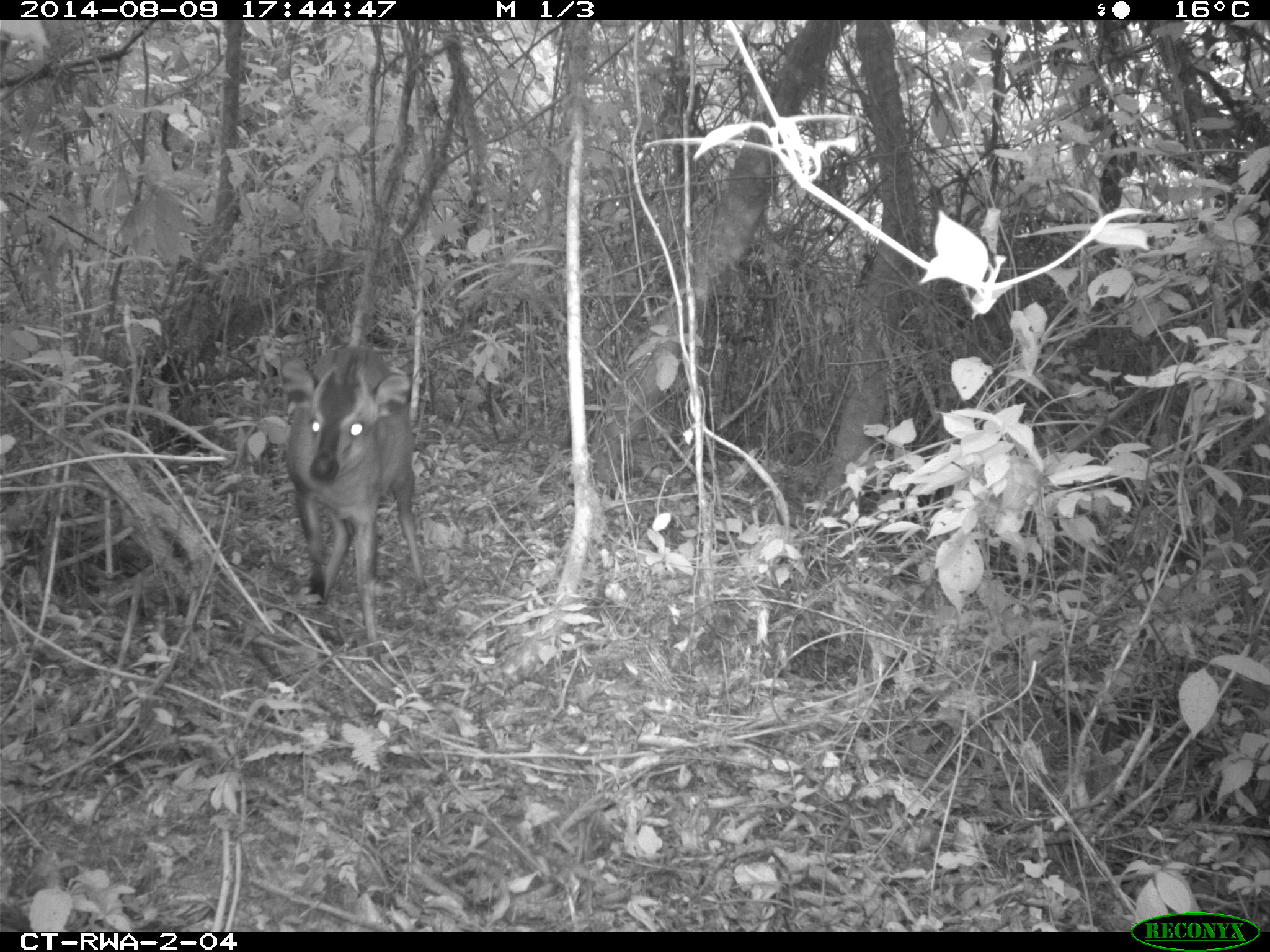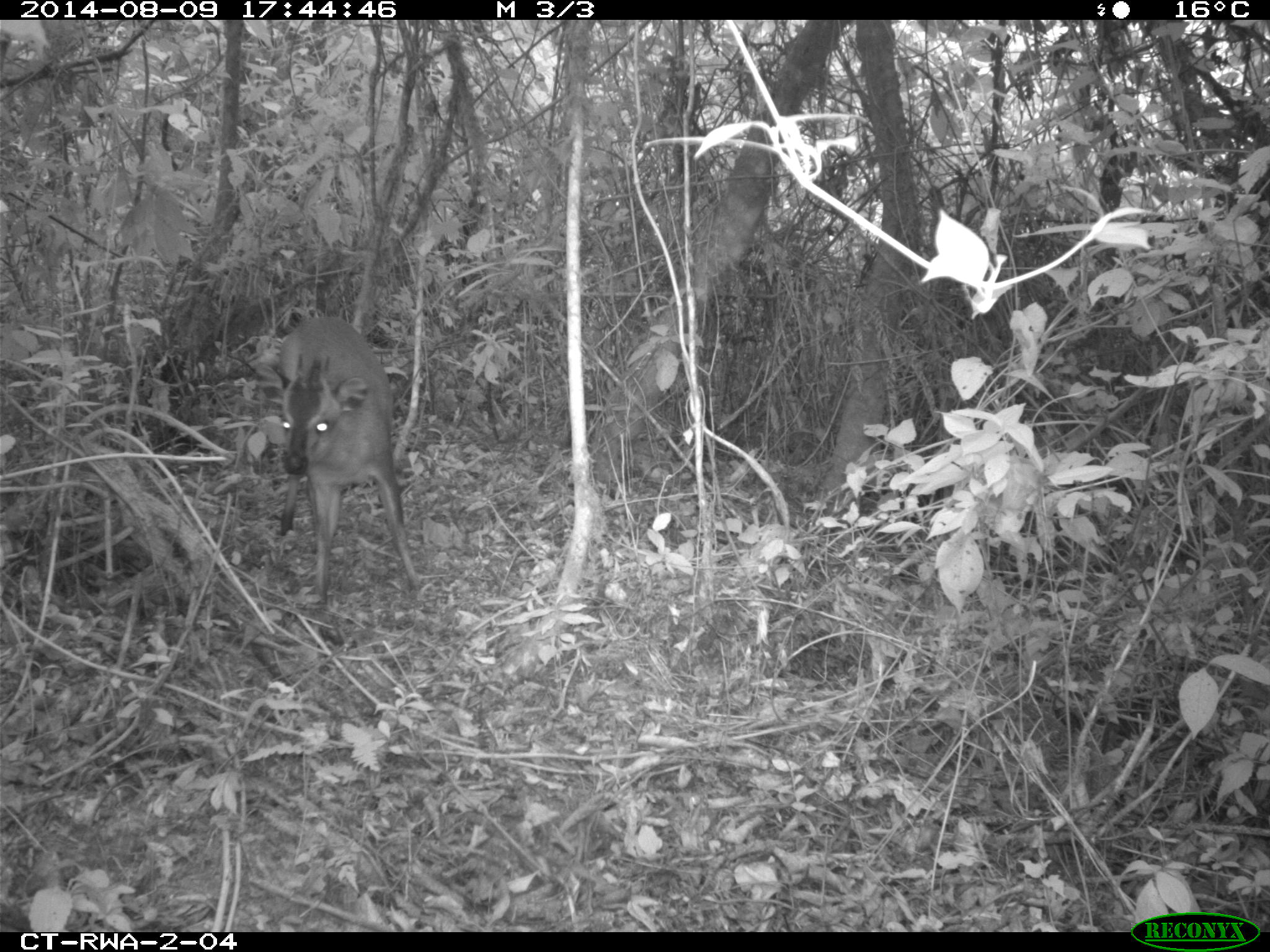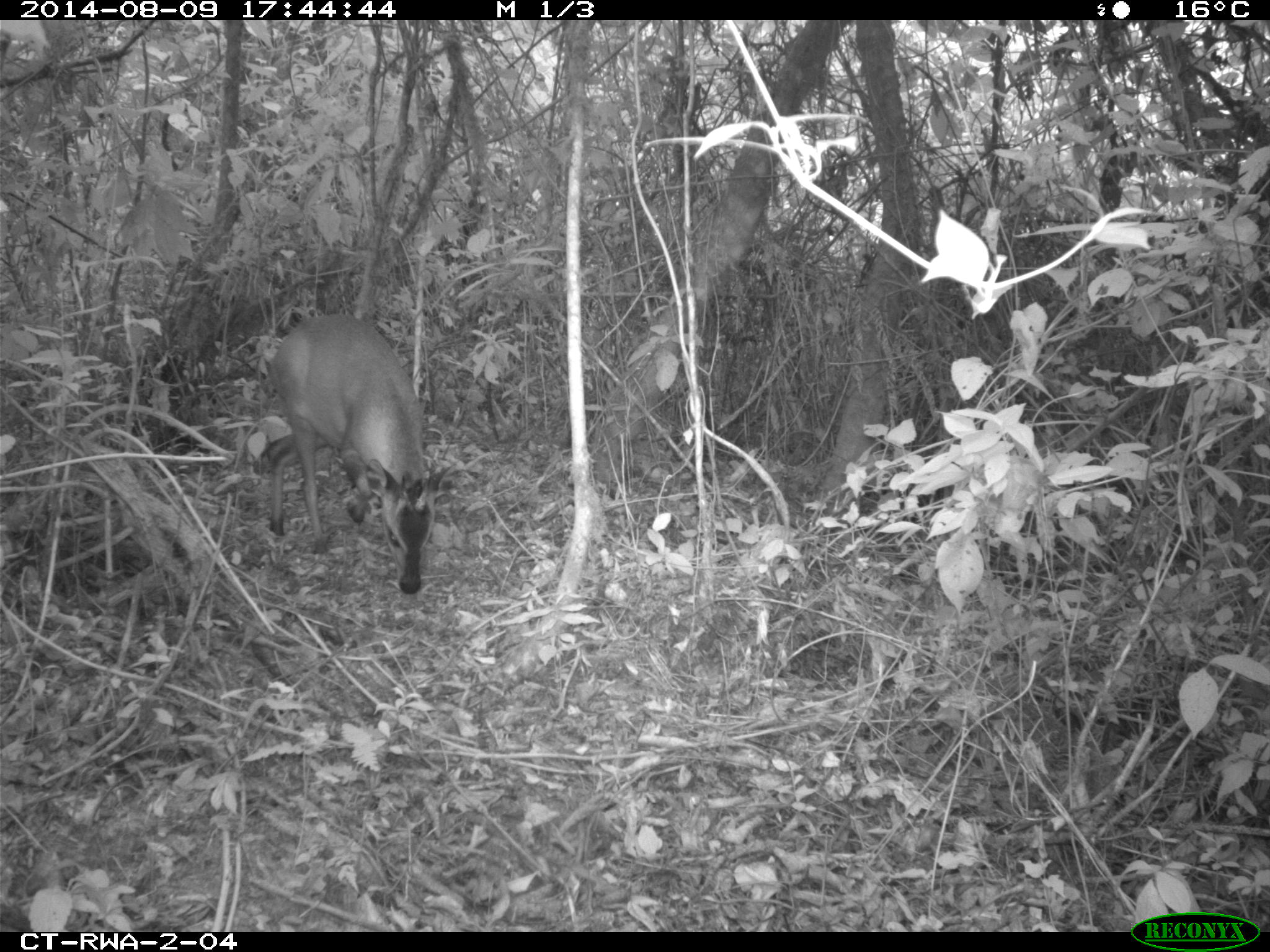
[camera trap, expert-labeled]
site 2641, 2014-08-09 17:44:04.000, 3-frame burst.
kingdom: Animalia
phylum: Chordata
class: Mammalia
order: Artiodactyla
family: Bovidae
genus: Cephalophus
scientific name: Cephalophus nigrifrons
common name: black-fronted duiker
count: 1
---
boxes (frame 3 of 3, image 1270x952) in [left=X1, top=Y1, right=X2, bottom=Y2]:
cephalophus nigrifrons: [left=253, top=307, right=457, bottom=600]